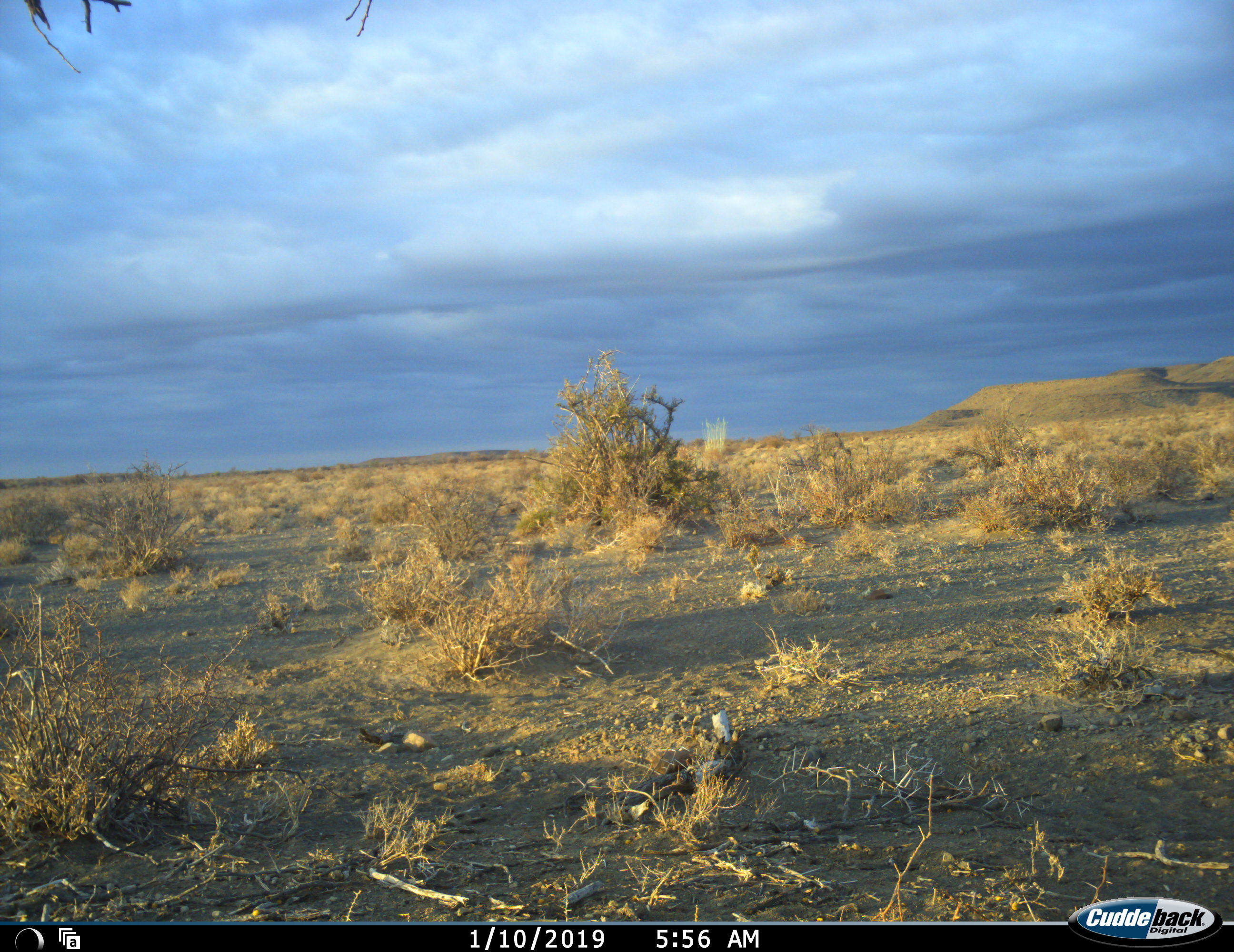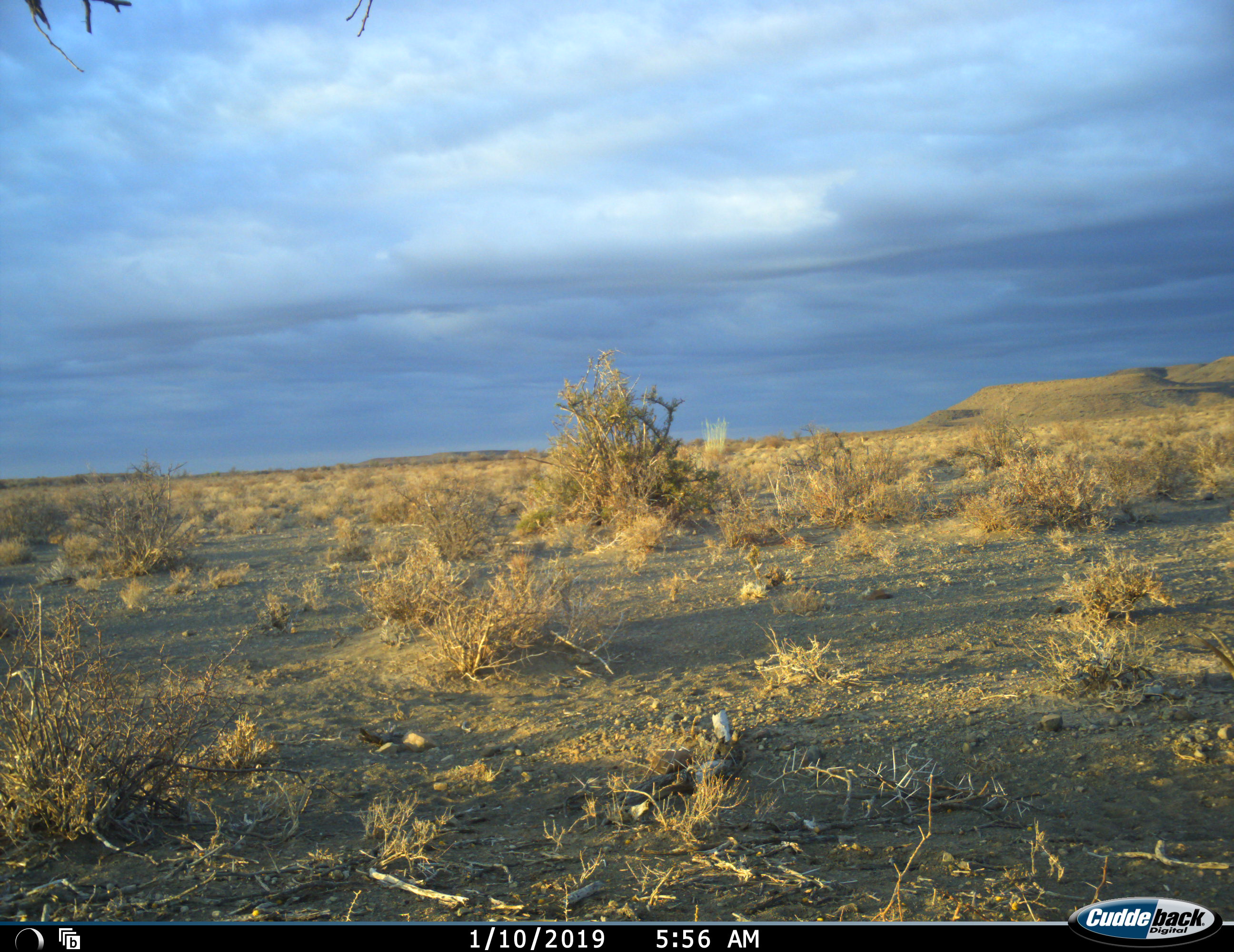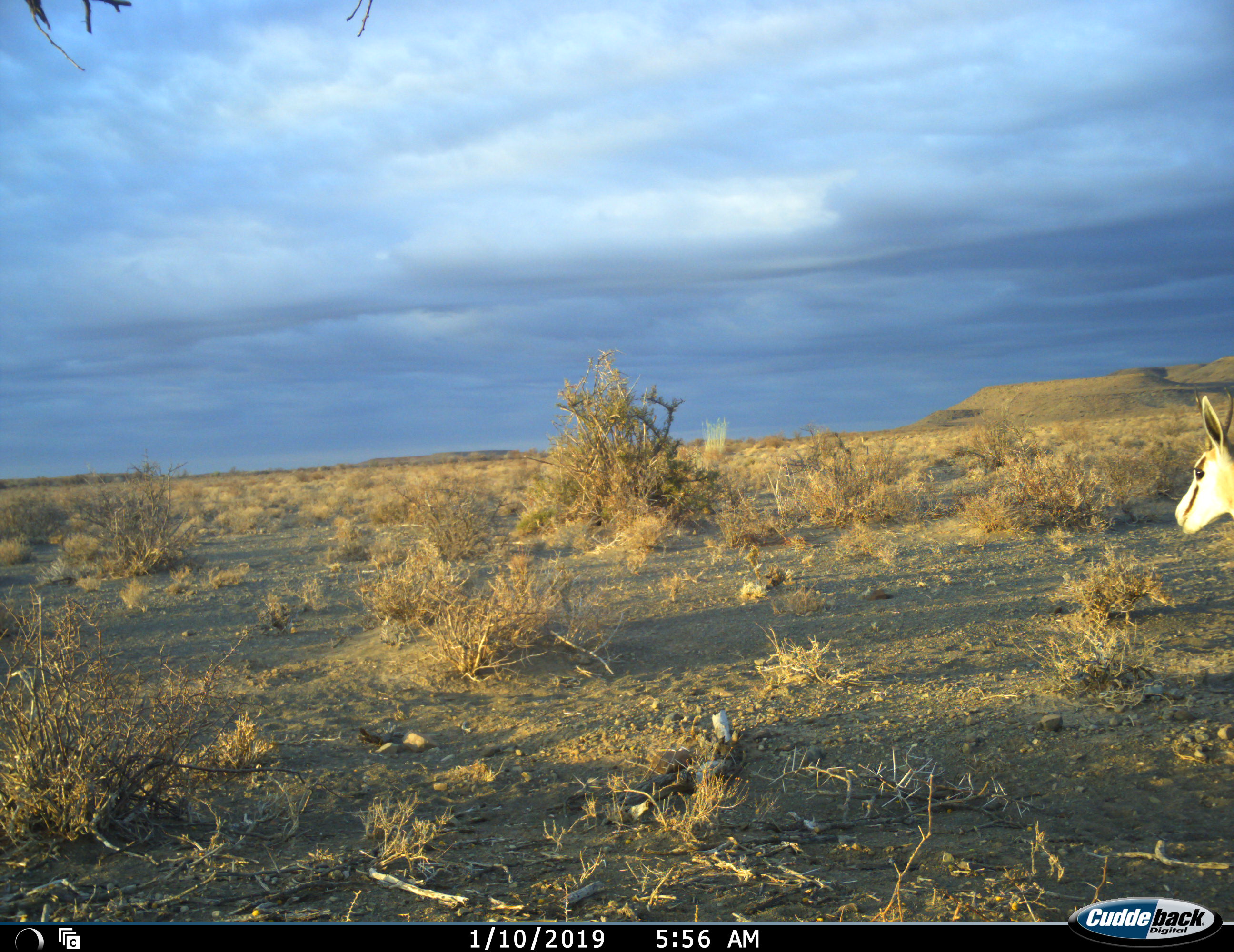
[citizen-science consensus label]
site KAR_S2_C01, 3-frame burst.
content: unidentified animal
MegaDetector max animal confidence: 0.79